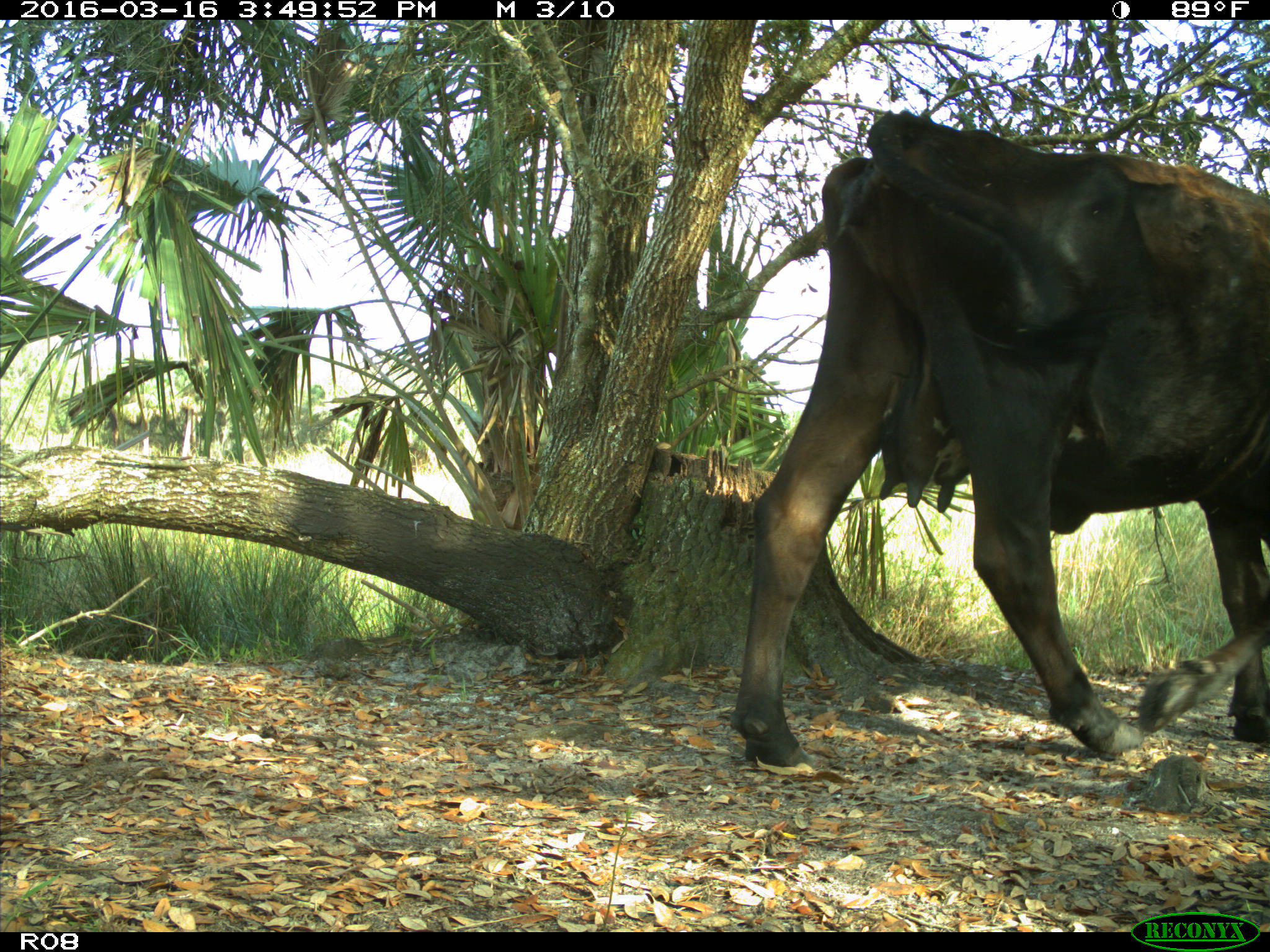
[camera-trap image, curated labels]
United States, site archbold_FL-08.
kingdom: Animalia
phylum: Chordata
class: Mammalia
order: Artiodactyla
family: Bovidae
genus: Bos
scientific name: Bos taurus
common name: domestic cow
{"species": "Bos taurus (domestic cow)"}